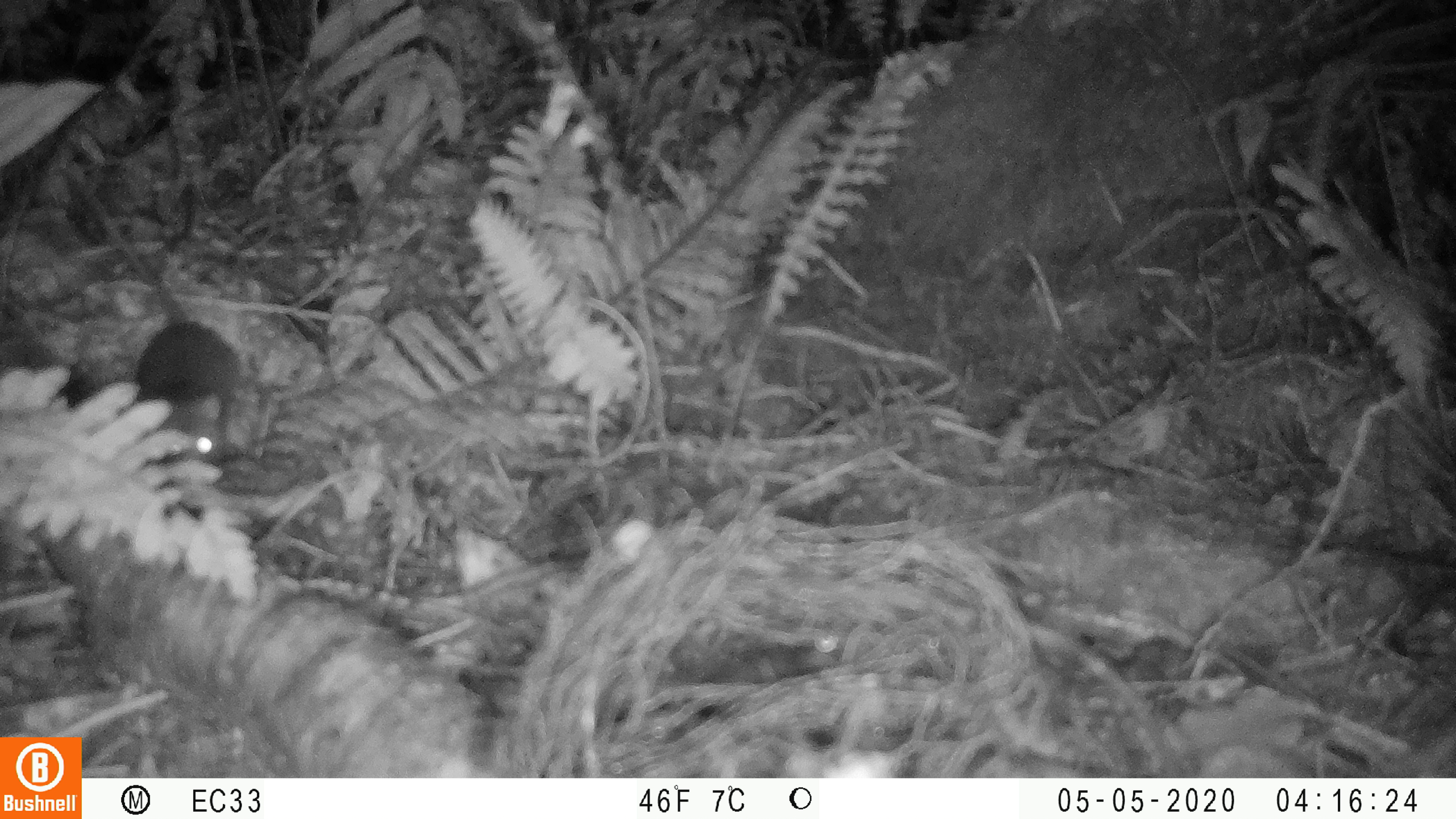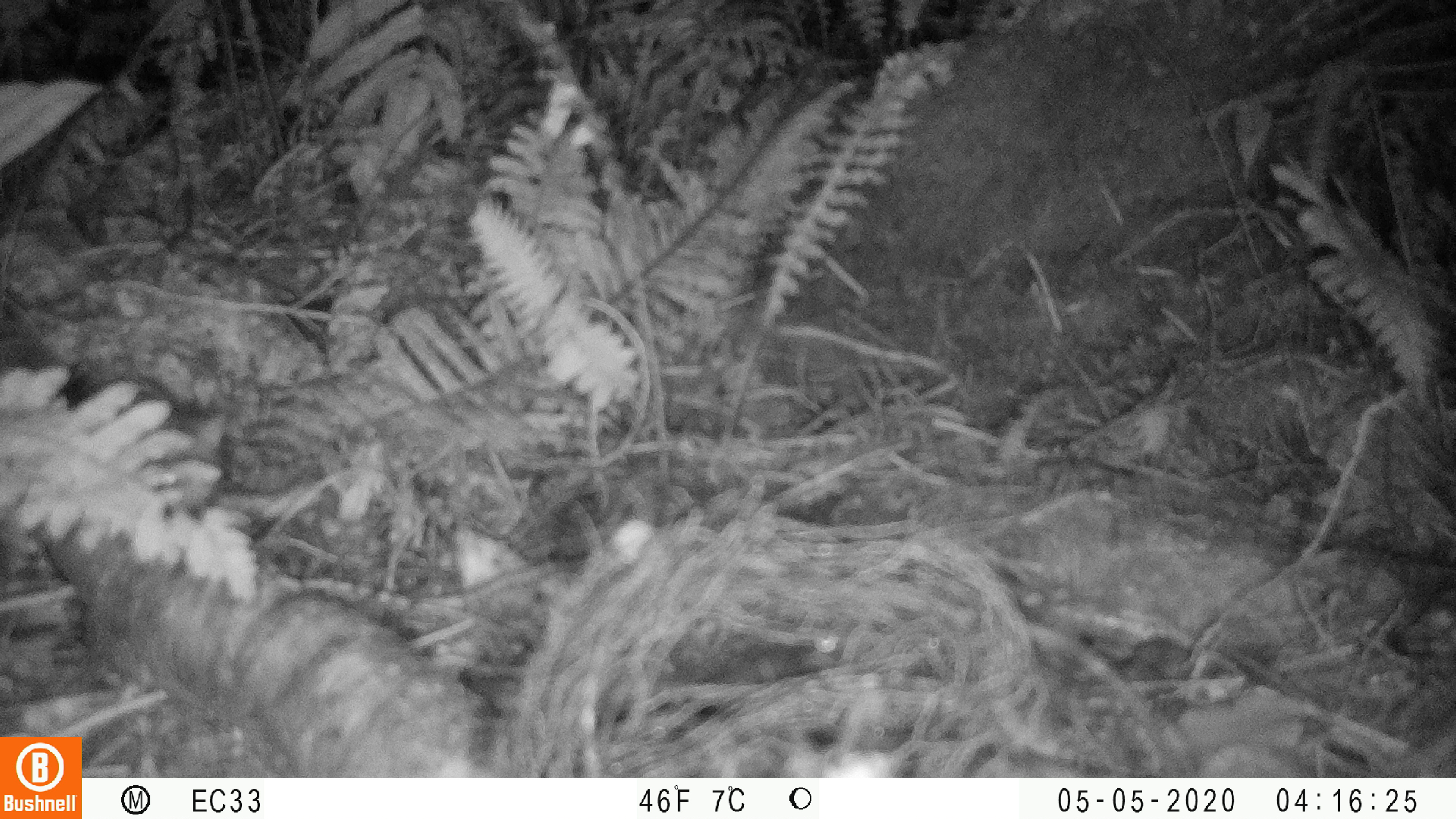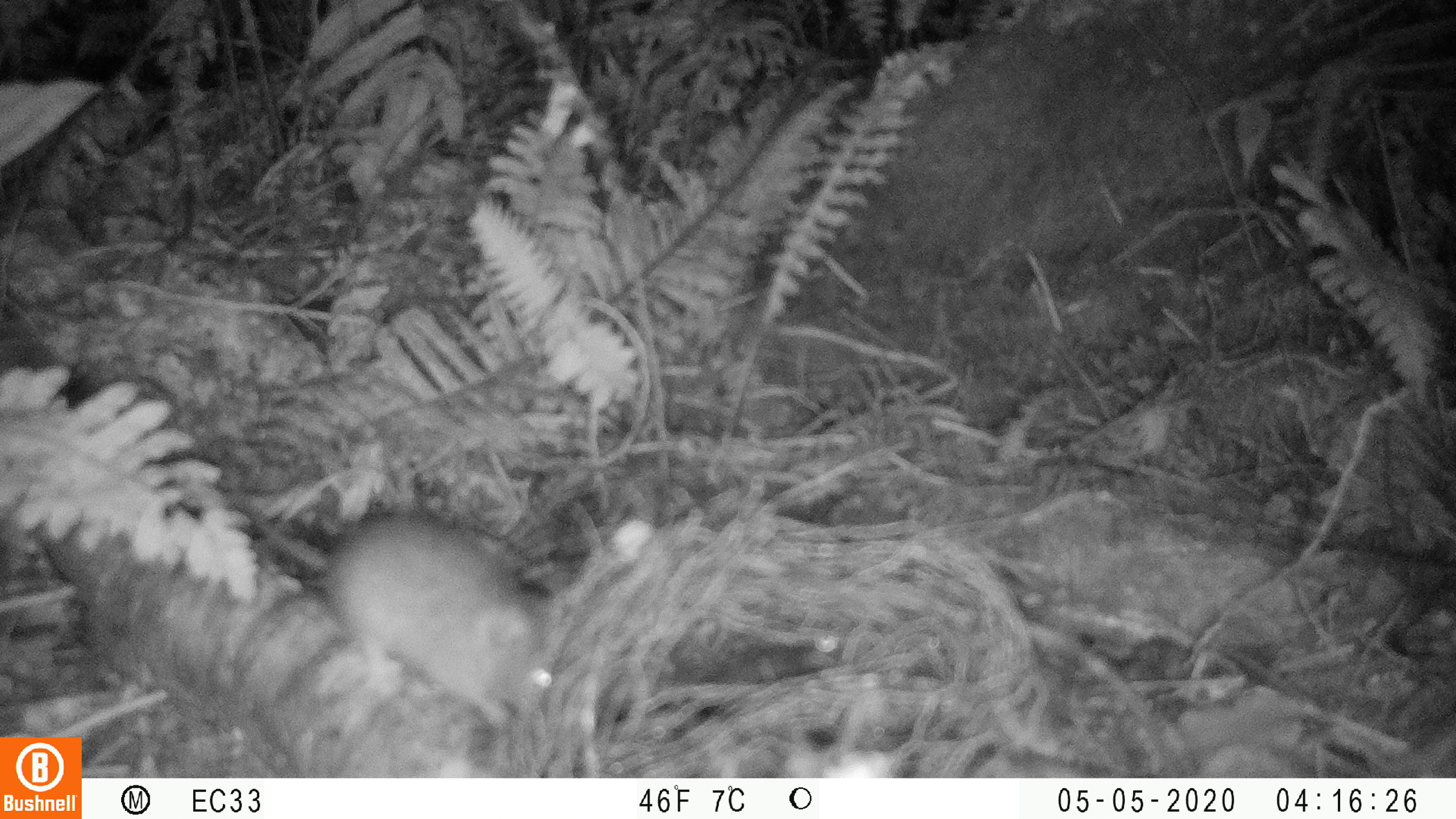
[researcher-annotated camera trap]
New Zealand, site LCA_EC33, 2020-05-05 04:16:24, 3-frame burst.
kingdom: Animalia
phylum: Chordata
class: Mammalia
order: Rodentia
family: Muridae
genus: Rattus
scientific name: Rattus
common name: rat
Rat (Rattus).